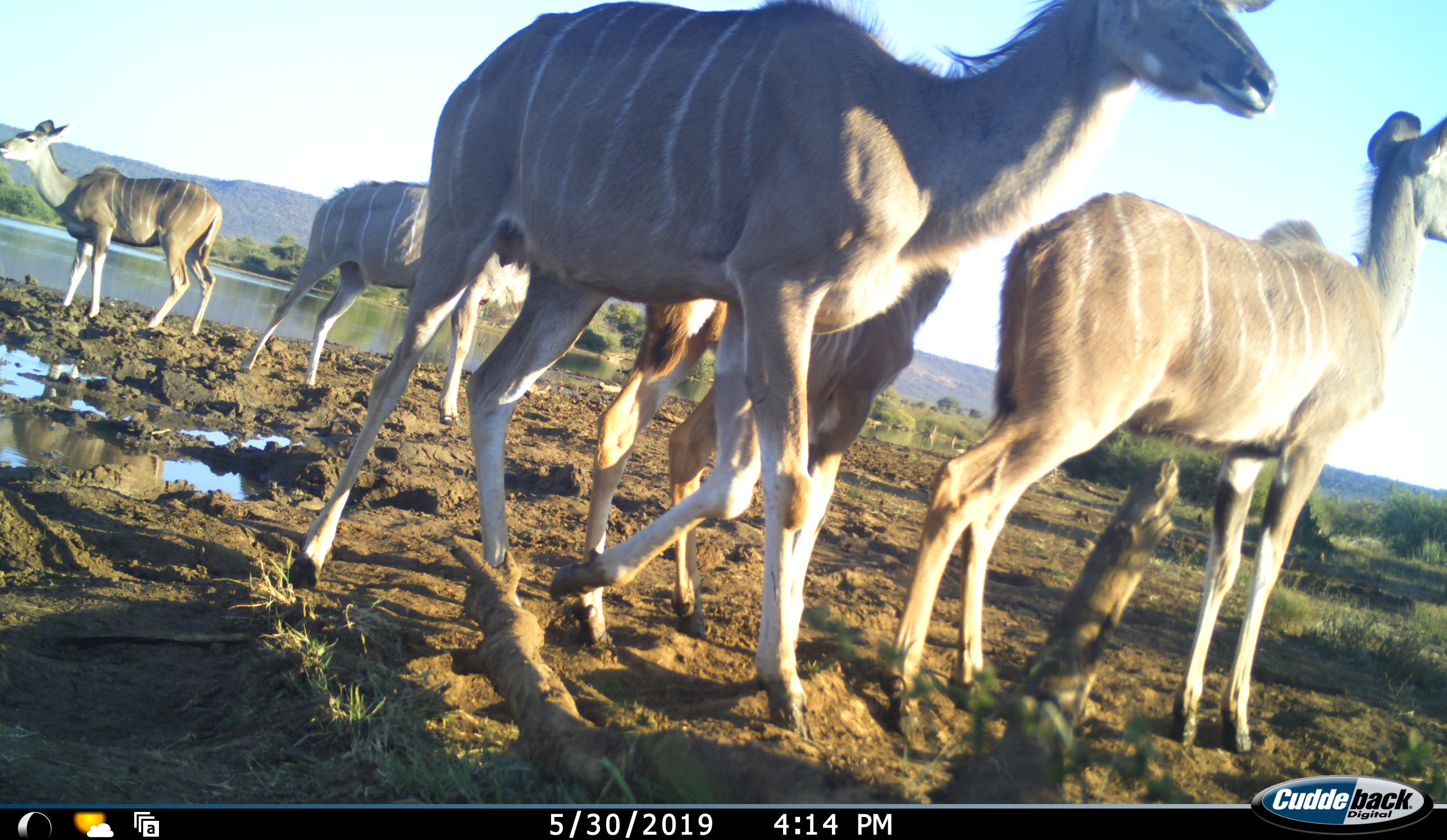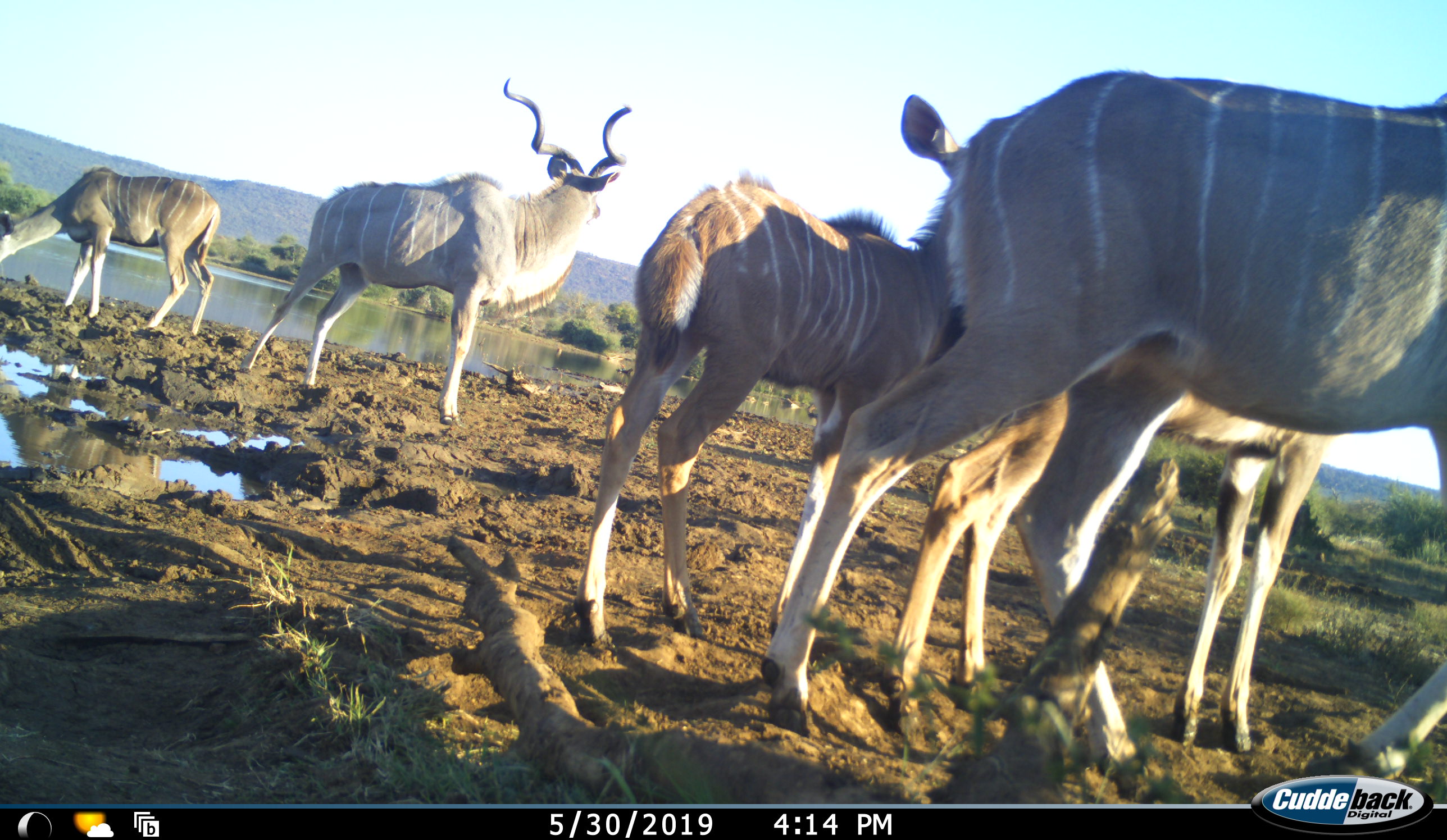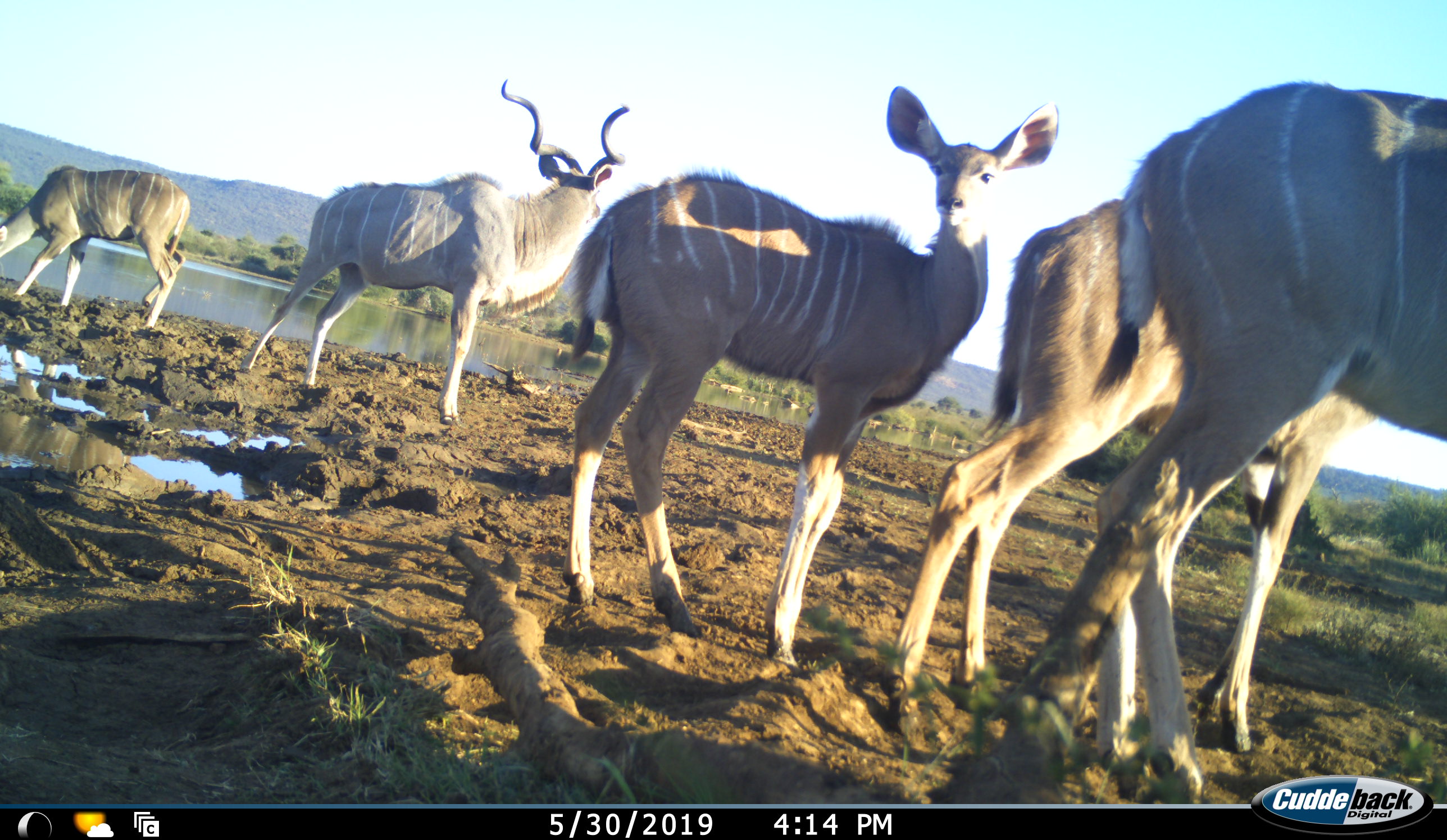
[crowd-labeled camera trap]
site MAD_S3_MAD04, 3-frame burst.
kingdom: Animalia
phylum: Chordata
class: Mammalia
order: Artiodactyla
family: Bovidae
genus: Tragelaphus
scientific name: Tragelaphus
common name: kudu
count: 5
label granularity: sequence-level